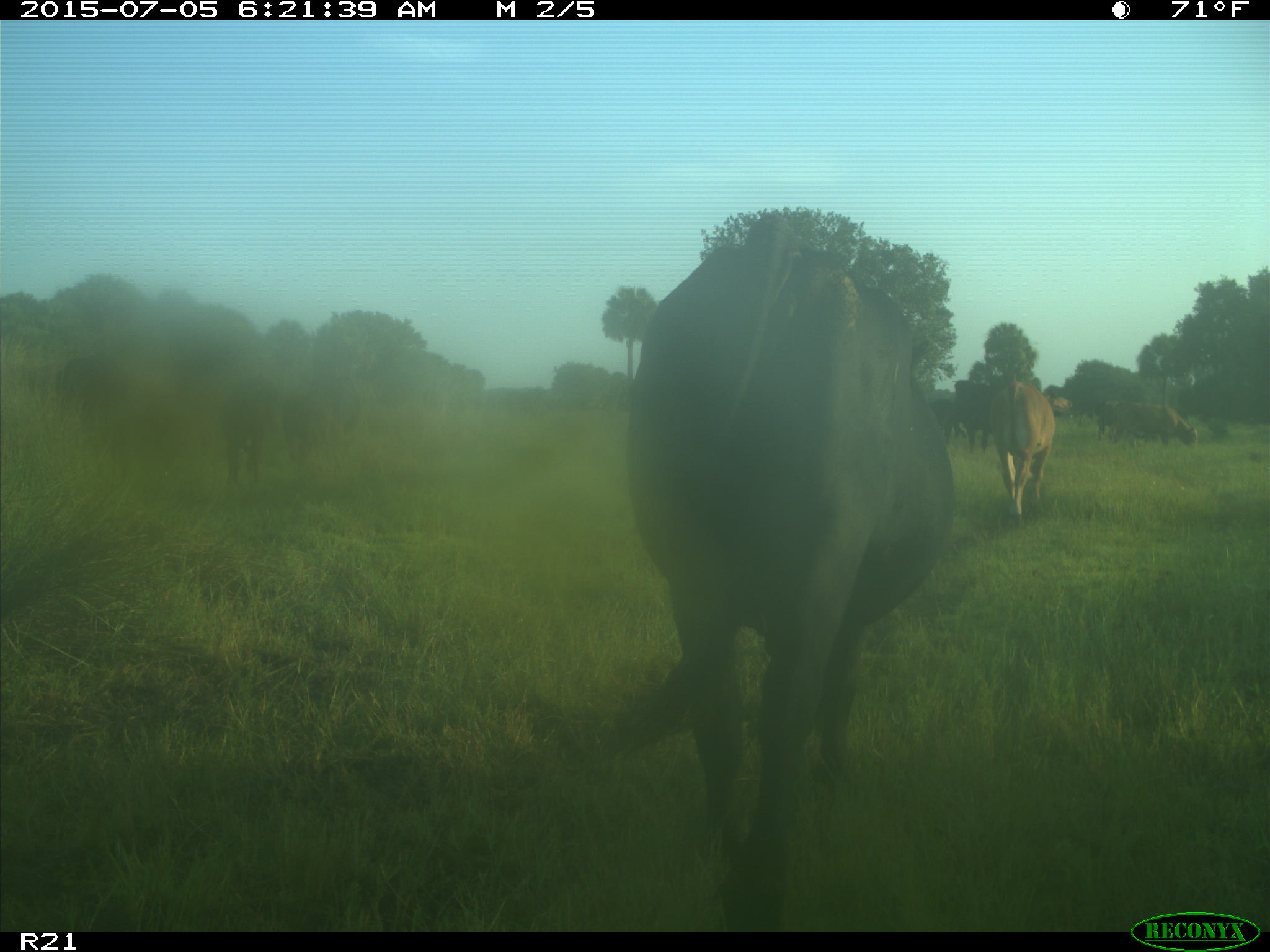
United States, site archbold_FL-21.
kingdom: Animalia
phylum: Chordata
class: Mammalia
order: Artiodactyla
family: Bovidae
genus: Bos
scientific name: Bos taurus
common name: domestic cow